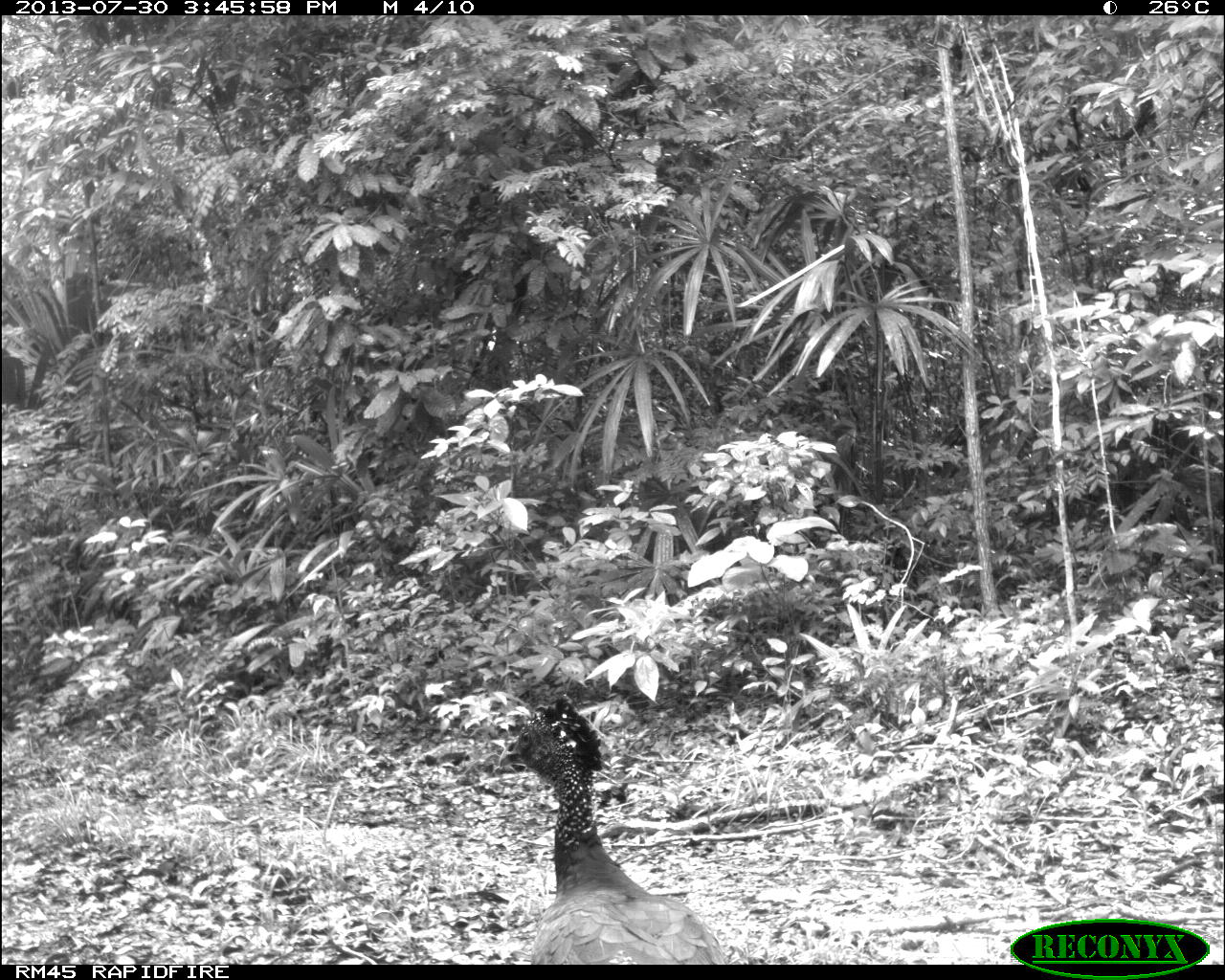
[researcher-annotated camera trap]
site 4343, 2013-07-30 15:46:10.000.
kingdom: Animalia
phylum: Chordata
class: Aves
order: Galliformes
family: Cracidae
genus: Crax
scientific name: Crax rubra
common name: great curassow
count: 2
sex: female